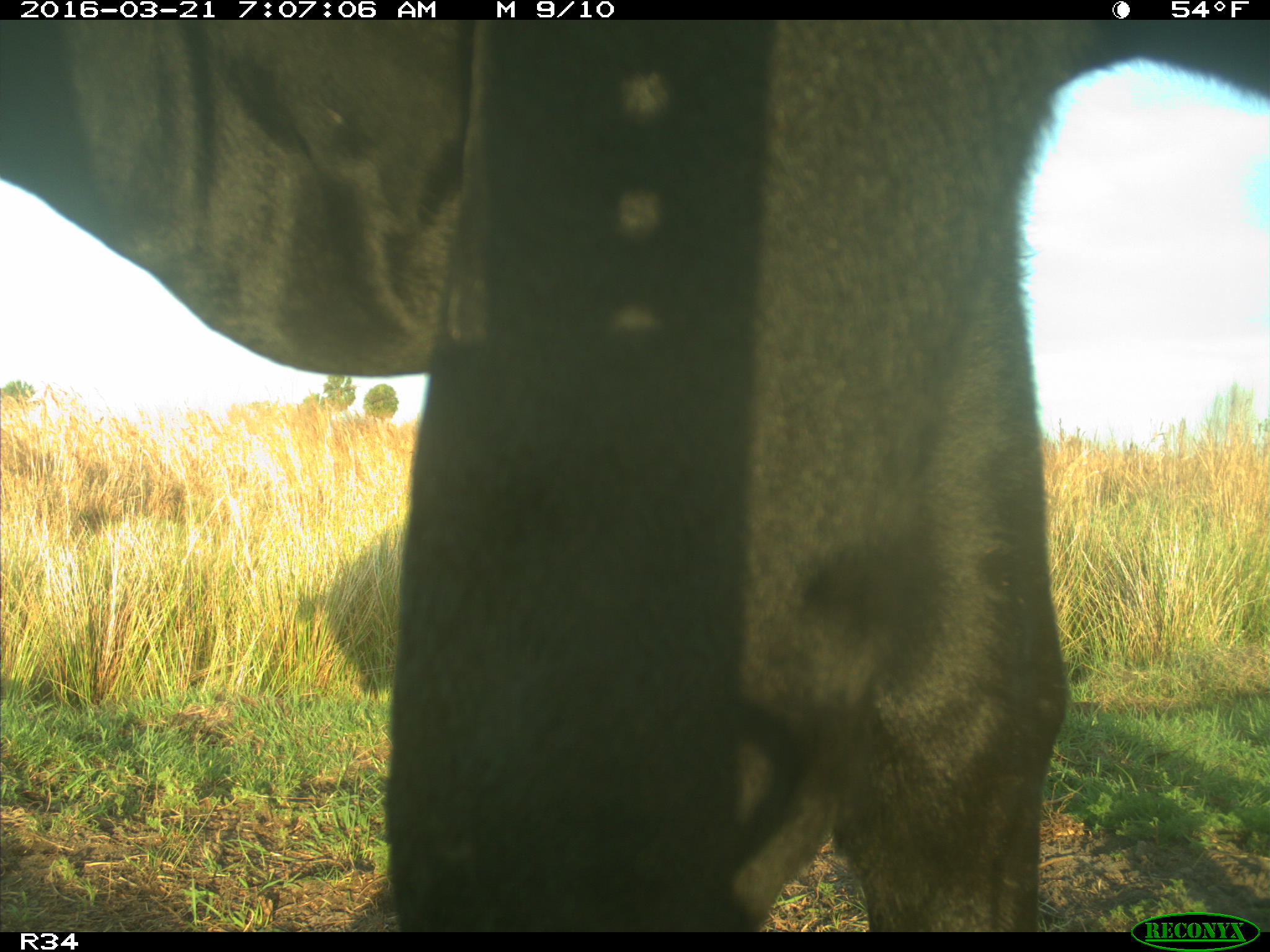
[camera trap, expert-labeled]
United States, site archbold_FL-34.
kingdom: Animalia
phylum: Chordata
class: Mammalia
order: Artiodactyla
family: Bovidae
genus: Bos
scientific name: Bos taurus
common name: domestic cow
Bos taurus (domestic cow).